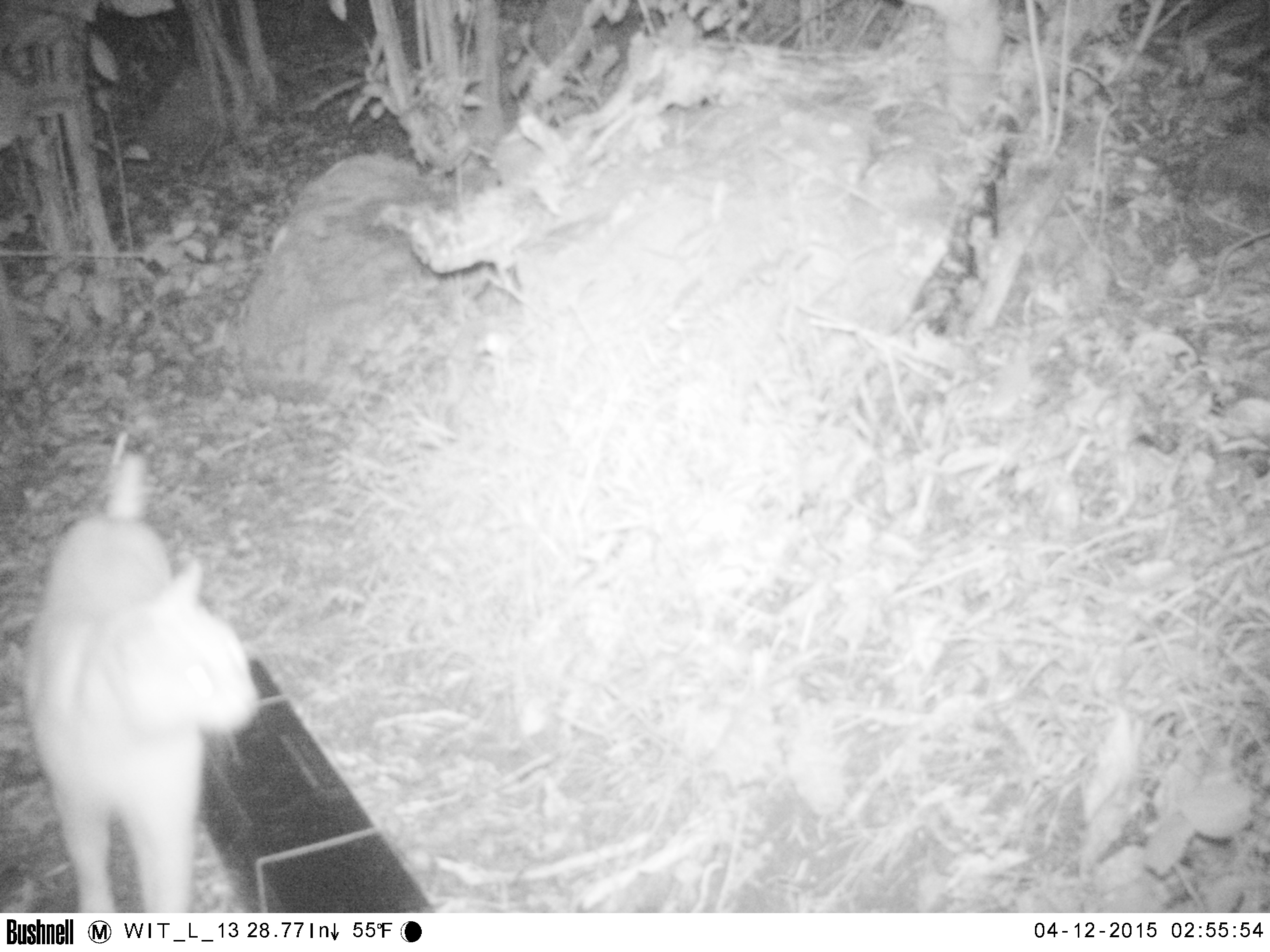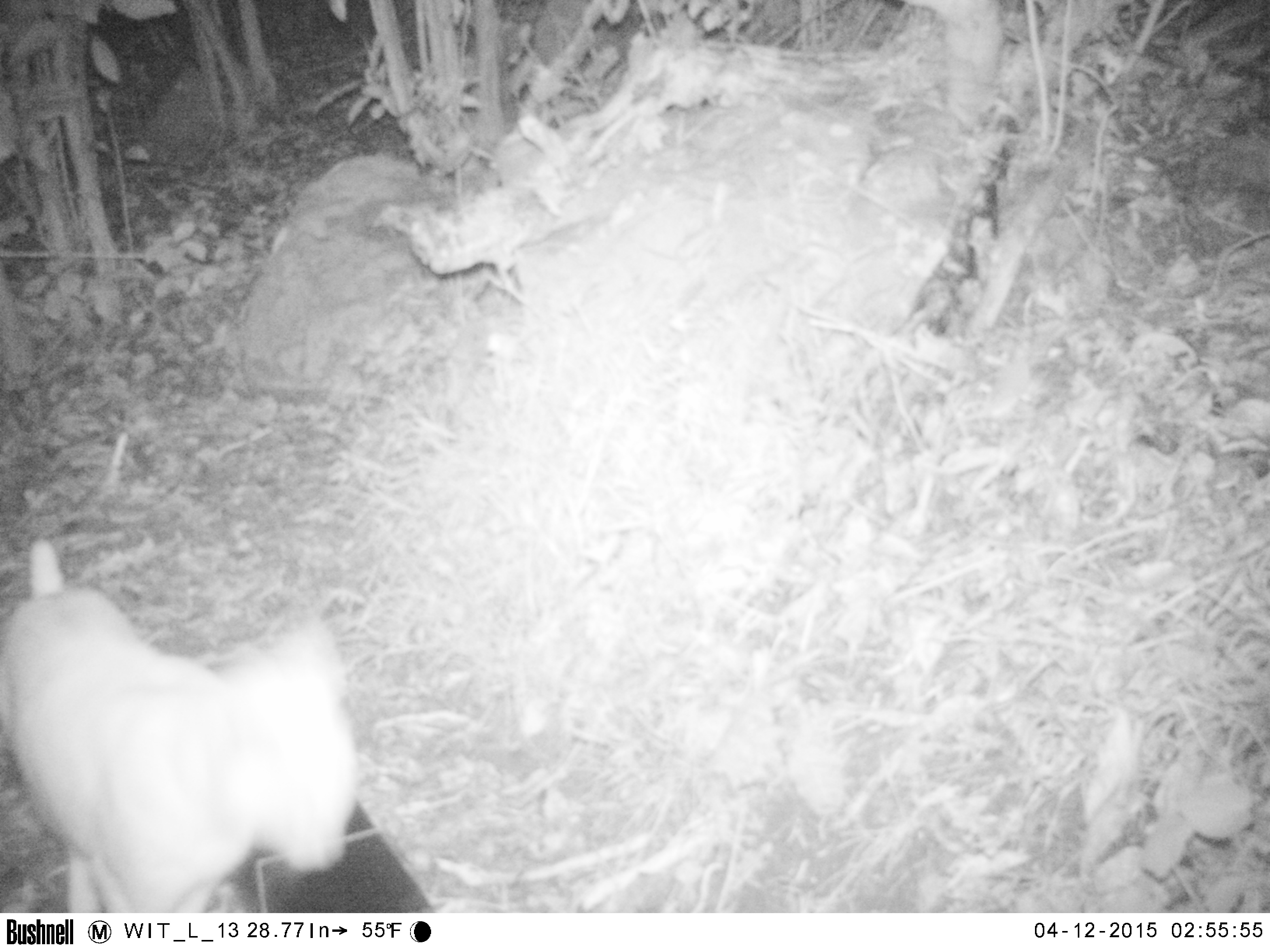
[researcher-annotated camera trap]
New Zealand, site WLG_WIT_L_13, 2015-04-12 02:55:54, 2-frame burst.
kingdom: Animalia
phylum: Chordata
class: Mammalia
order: Carnivora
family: Felidae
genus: Felis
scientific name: Felis catus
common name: domestic cat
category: cat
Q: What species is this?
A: Cat (domestic cat) (Felis catus).